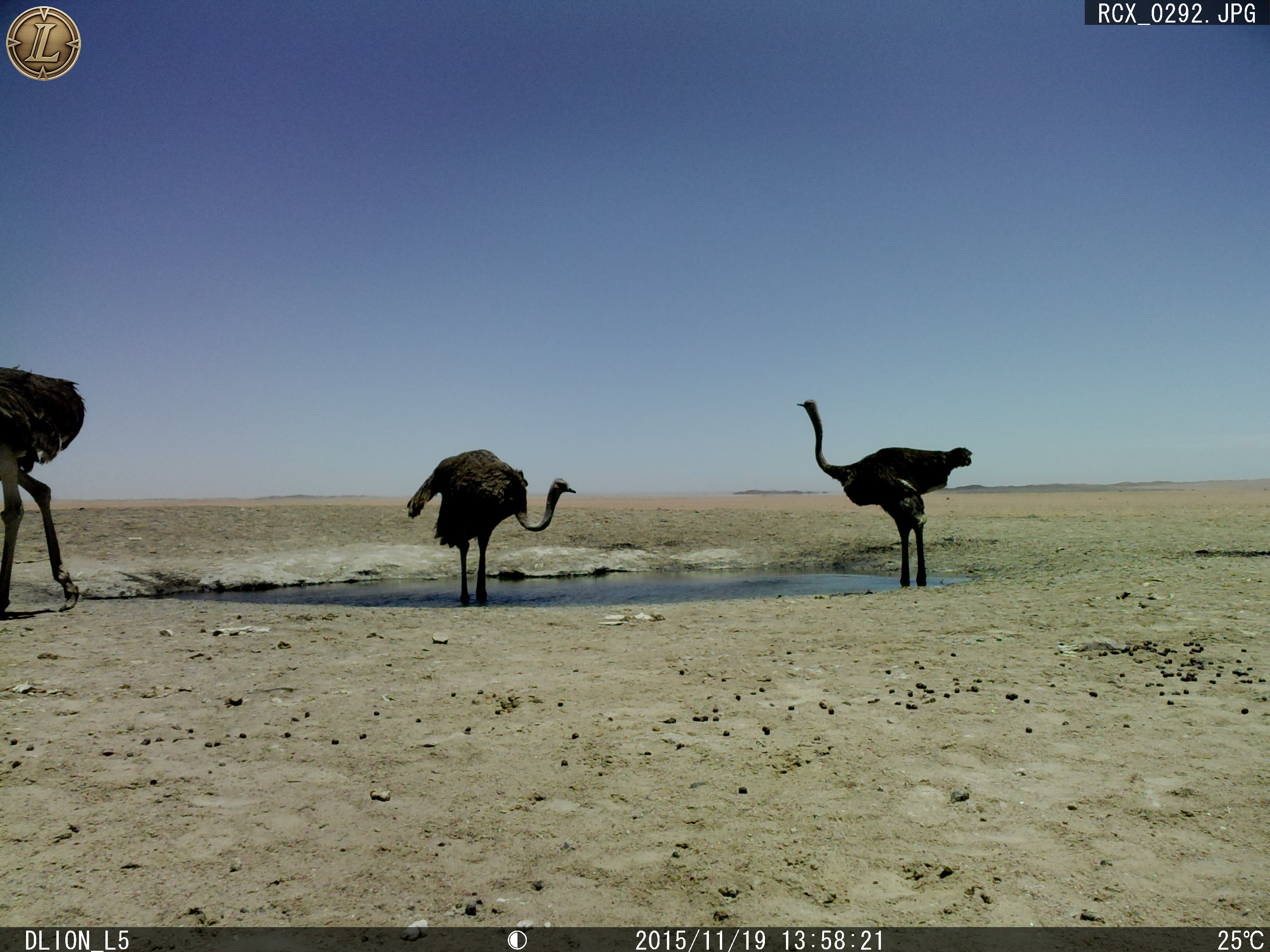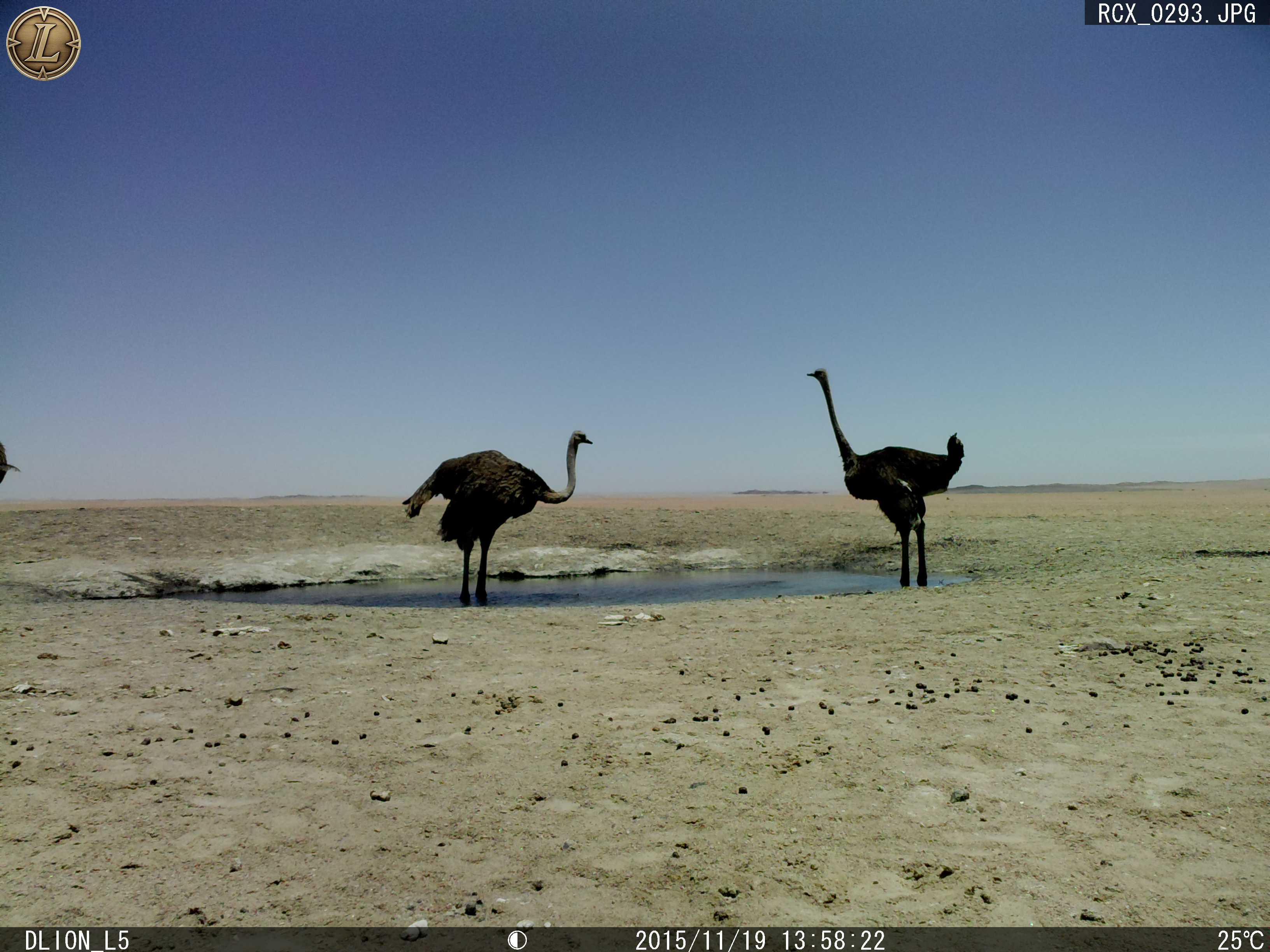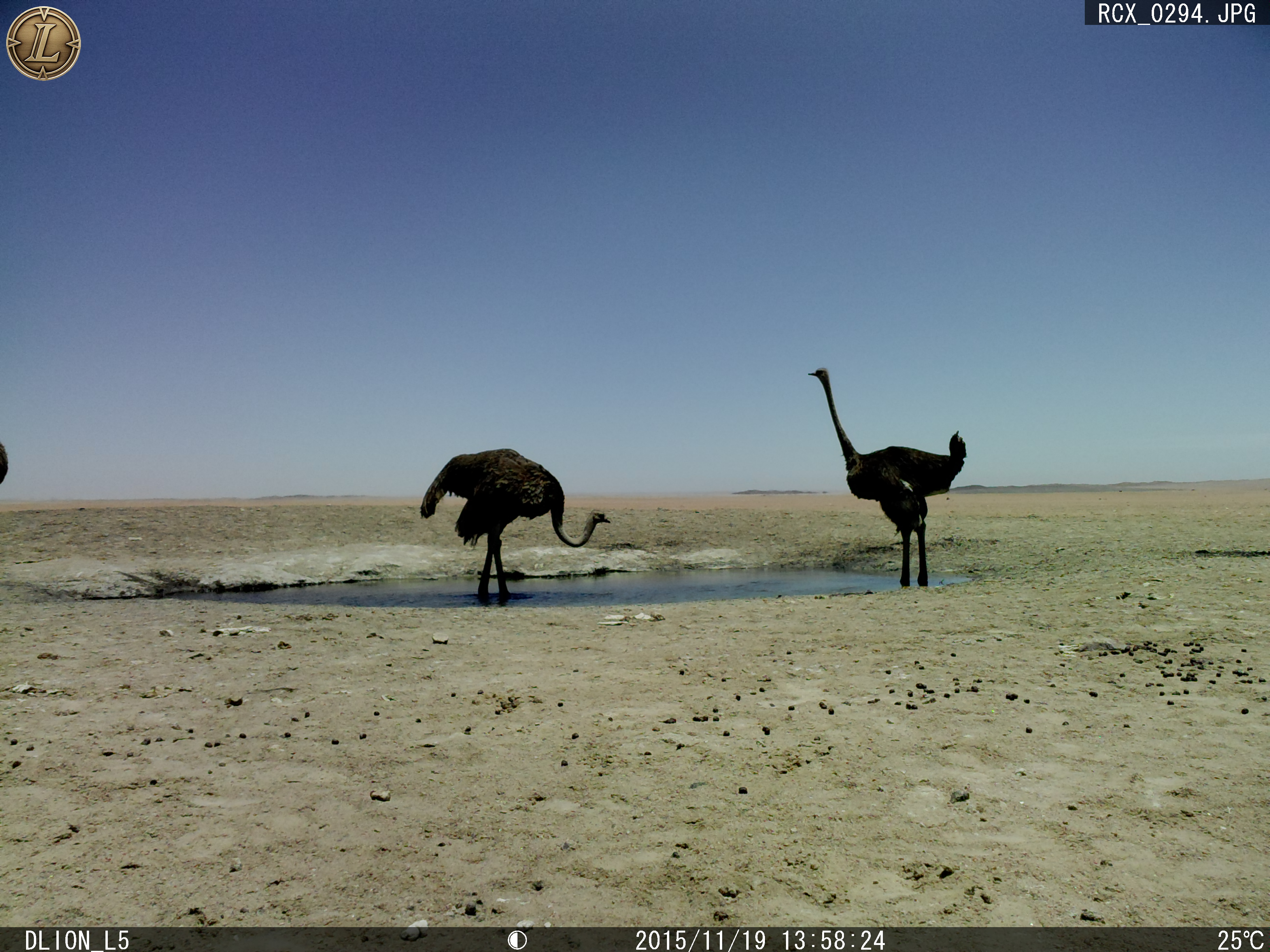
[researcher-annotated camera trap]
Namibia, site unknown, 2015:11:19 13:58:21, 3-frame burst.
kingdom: Animalia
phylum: Chordata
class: Aves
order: Struthioniformes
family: Struthionidae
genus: Struthio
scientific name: Struthio camelus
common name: common ostrich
Struthio camelus (common ostrich).